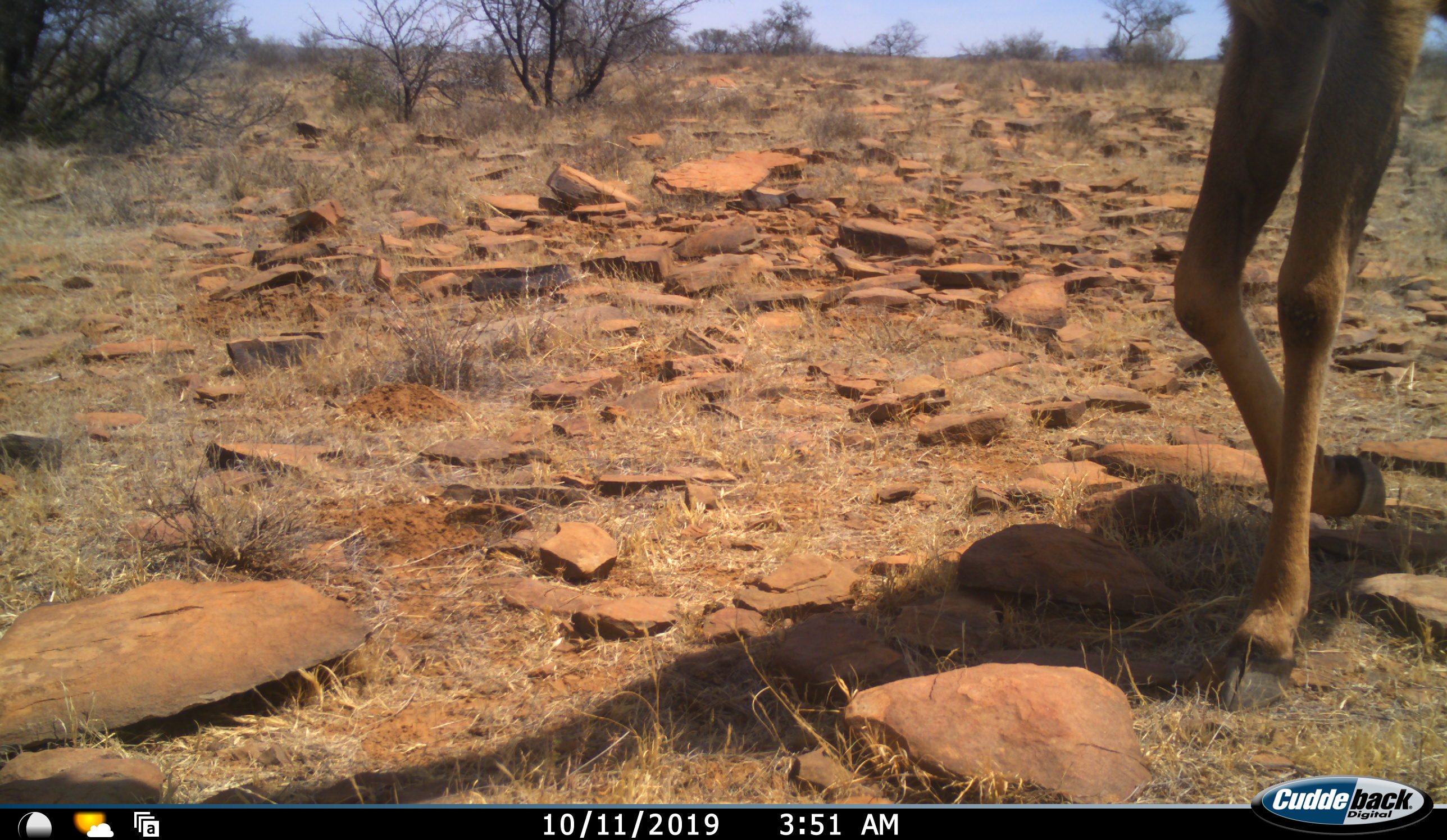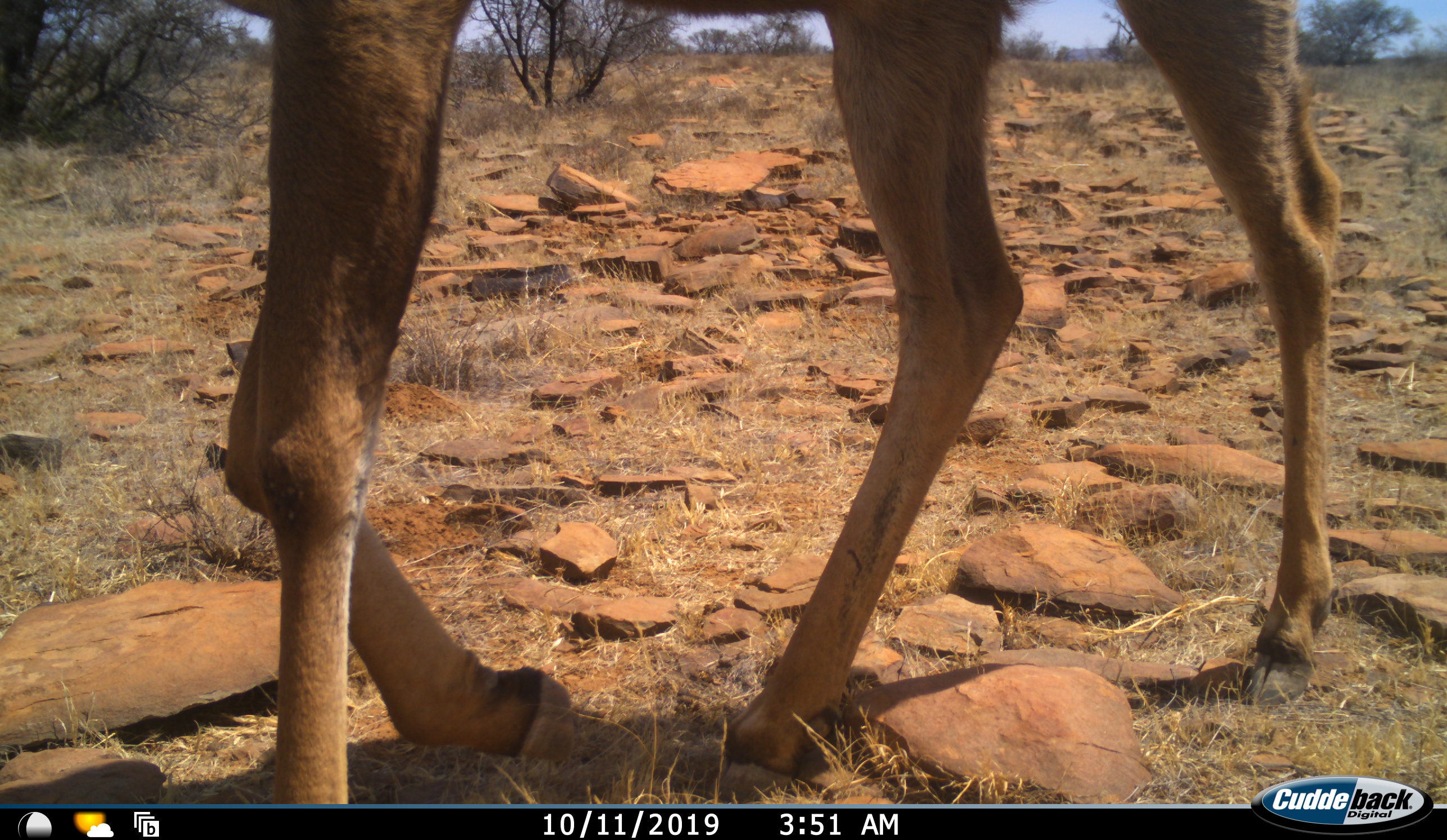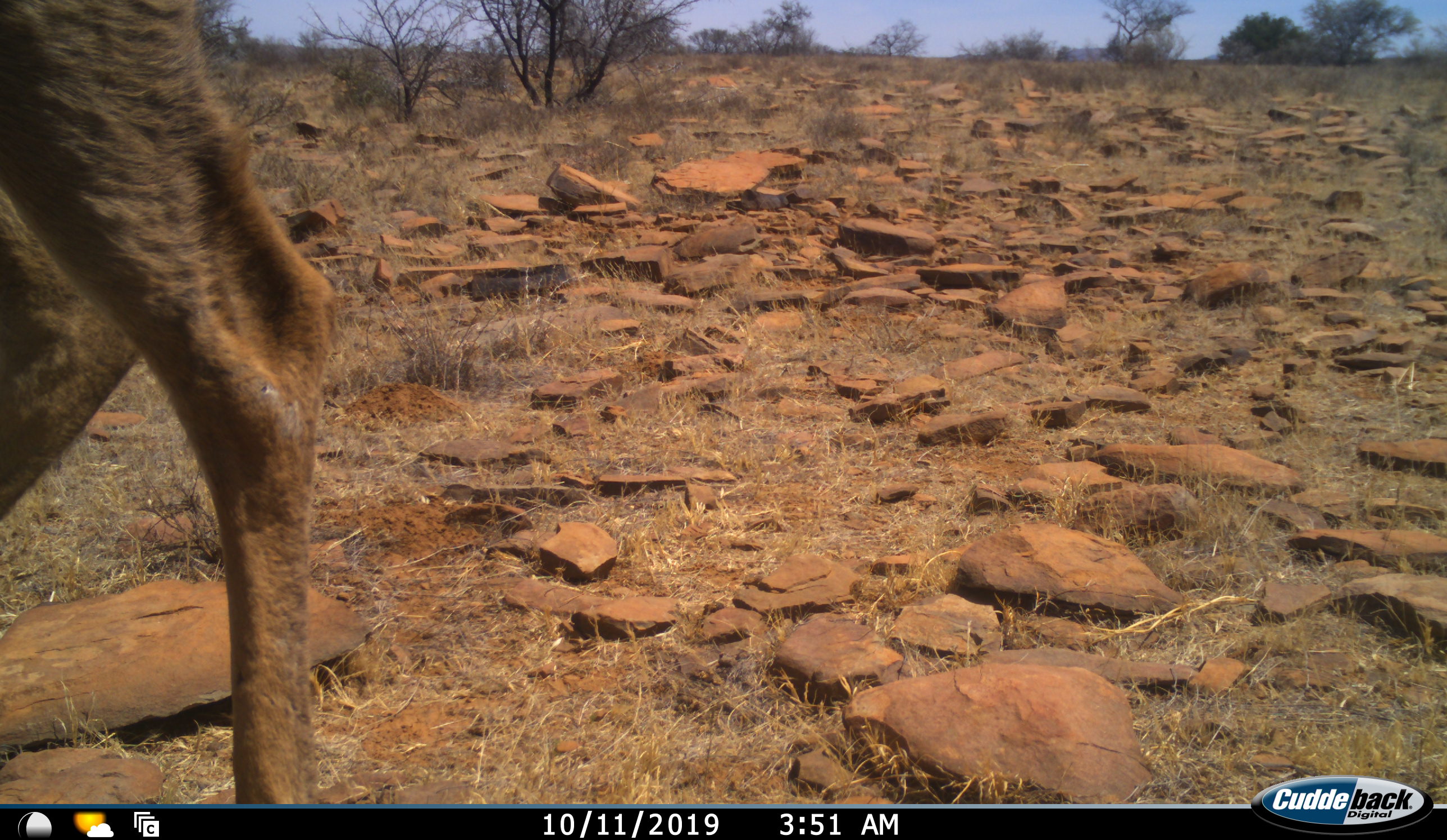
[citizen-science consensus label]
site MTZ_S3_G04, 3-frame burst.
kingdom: Animalia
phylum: Chordata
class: Mammalia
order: Artiodactyla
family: Bovidae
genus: Alcelaphus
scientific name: Alcelaphus buselaphus caama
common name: red hartebeest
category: hartebeestred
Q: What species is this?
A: Hartebeestred (red hartebeest) (Alcelaphus buselaphus caama).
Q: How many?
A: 1.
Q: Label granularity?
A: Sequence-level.